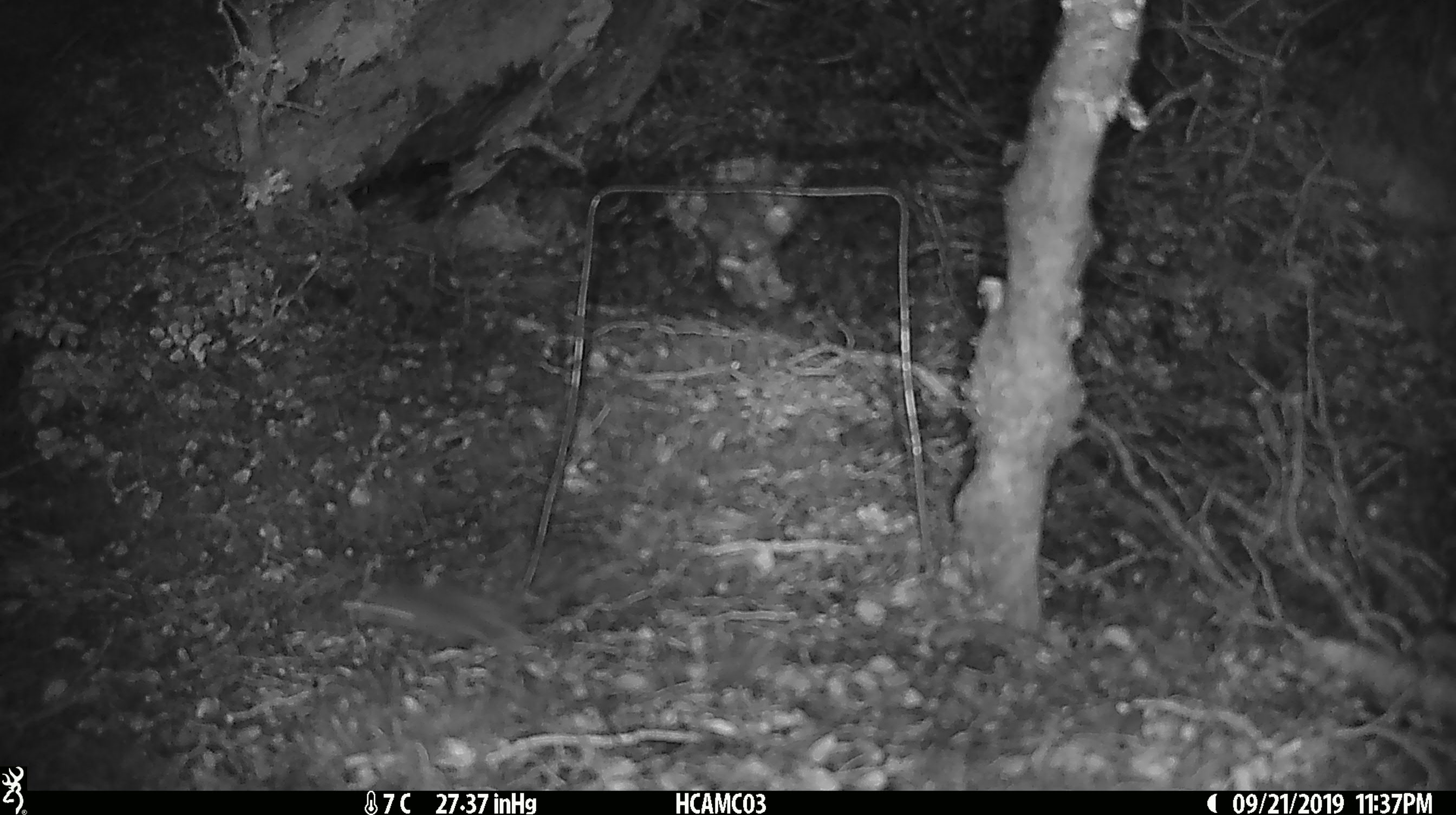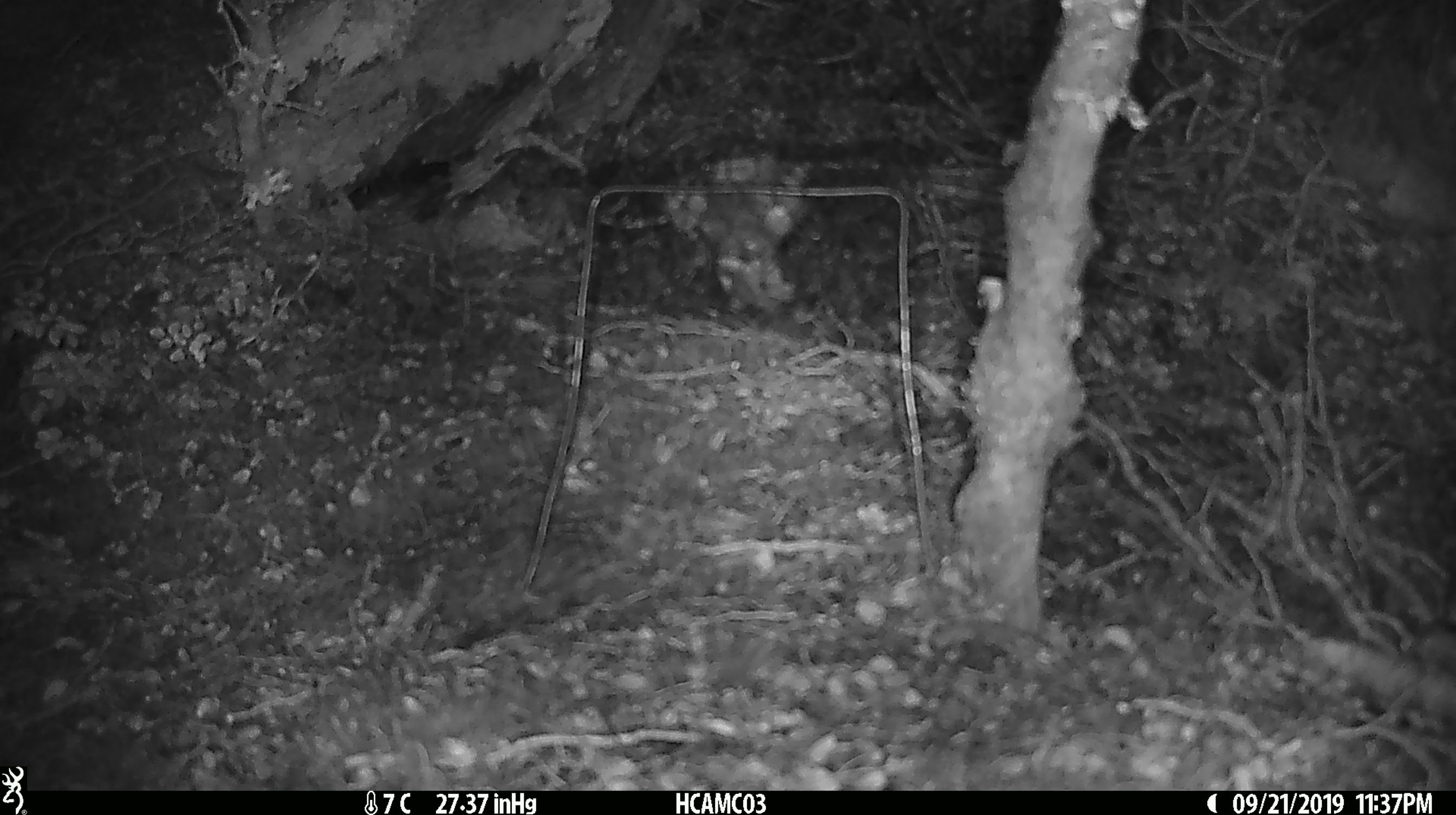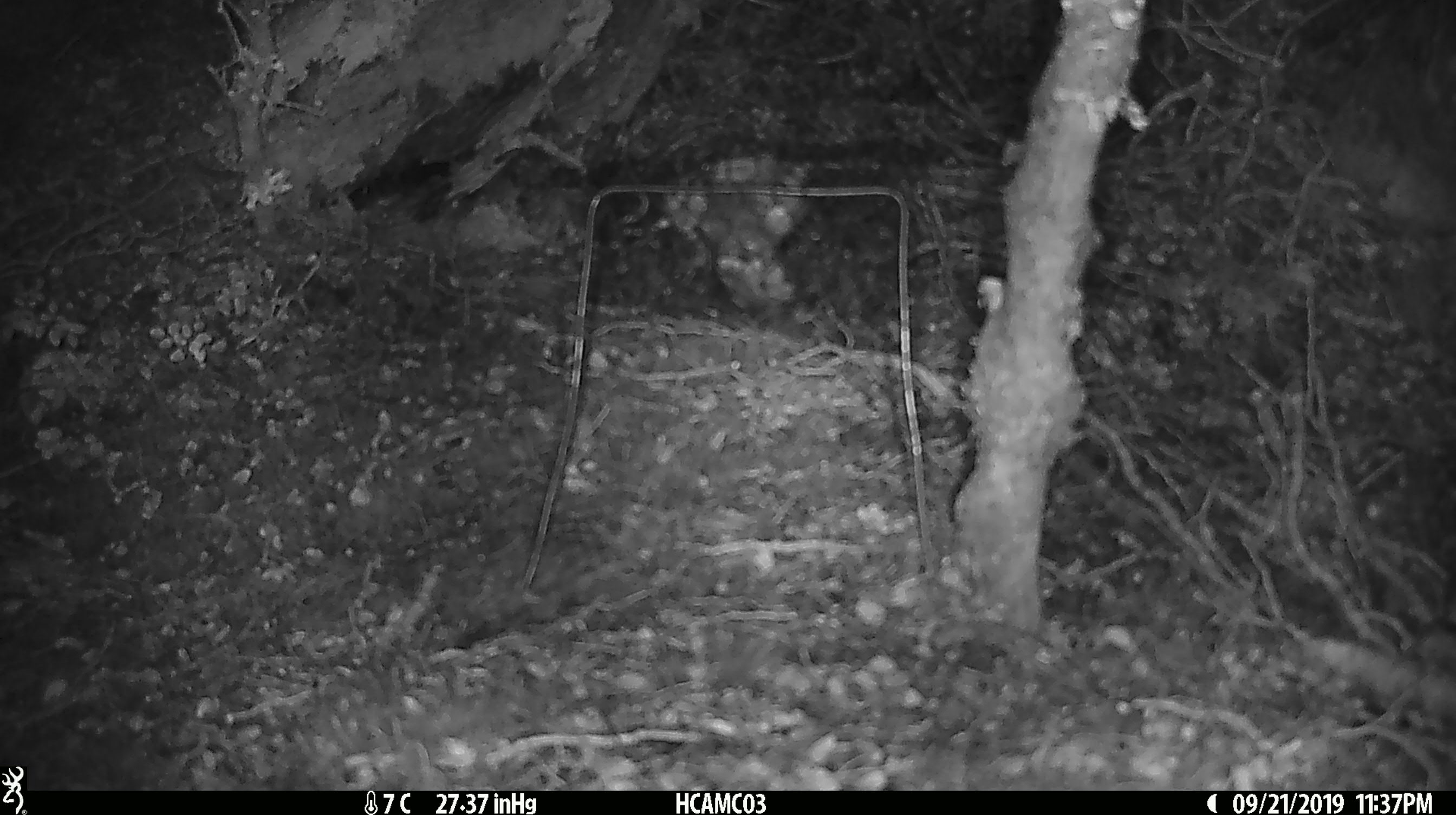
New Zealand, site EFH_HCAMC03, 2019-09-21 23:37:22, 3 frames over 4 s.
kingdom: Animalia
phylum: Chordata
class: Mammalia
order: Rodentia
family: Muridae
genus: Mus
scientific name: Mus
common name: mouse